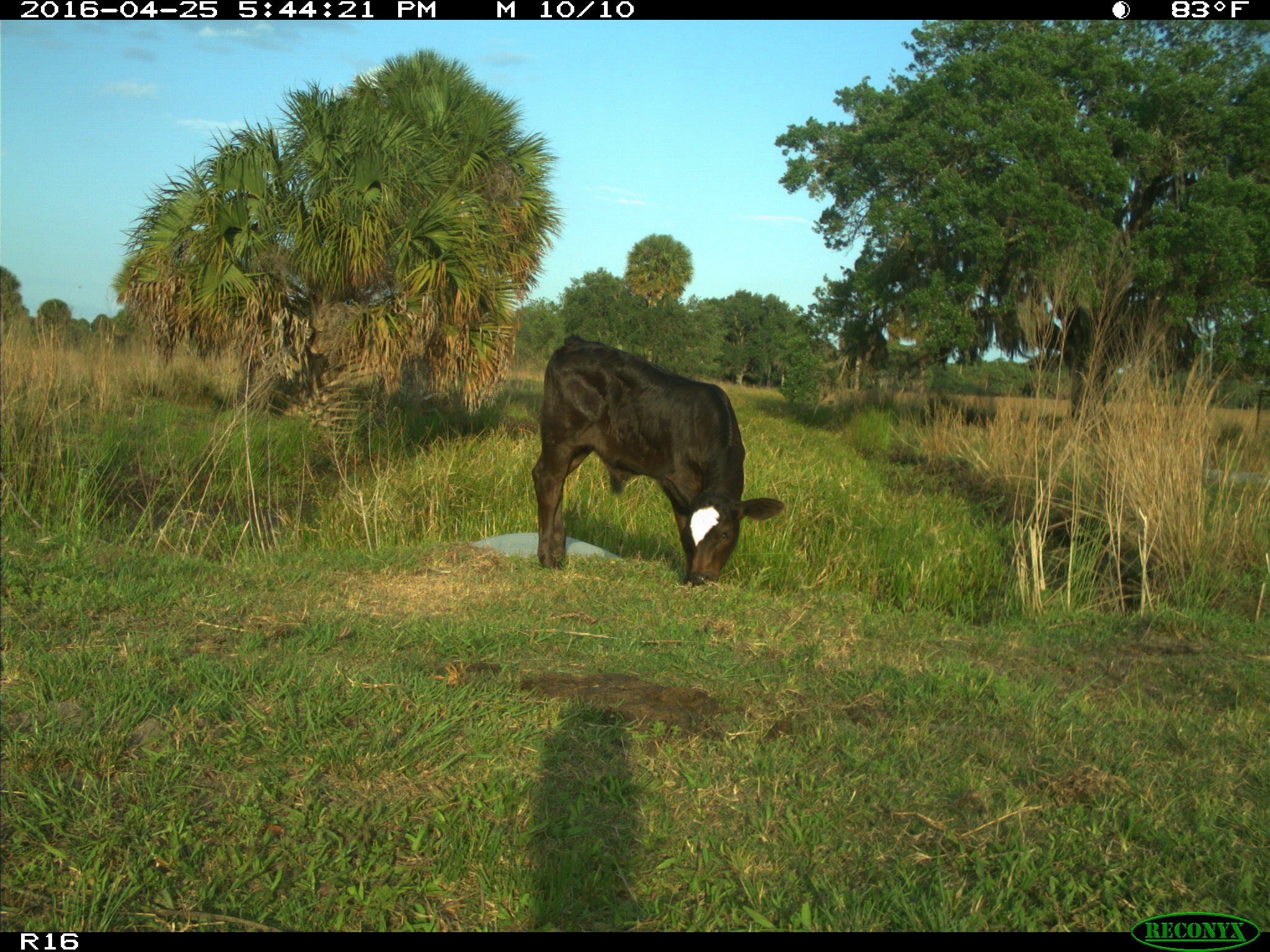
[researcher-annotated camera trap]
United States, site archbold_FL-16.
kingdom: Animalia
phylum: Chordata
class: Mammalia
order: Artiodactyla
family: Bovidae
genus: Bos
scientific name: Bos taurus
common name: domestic cow